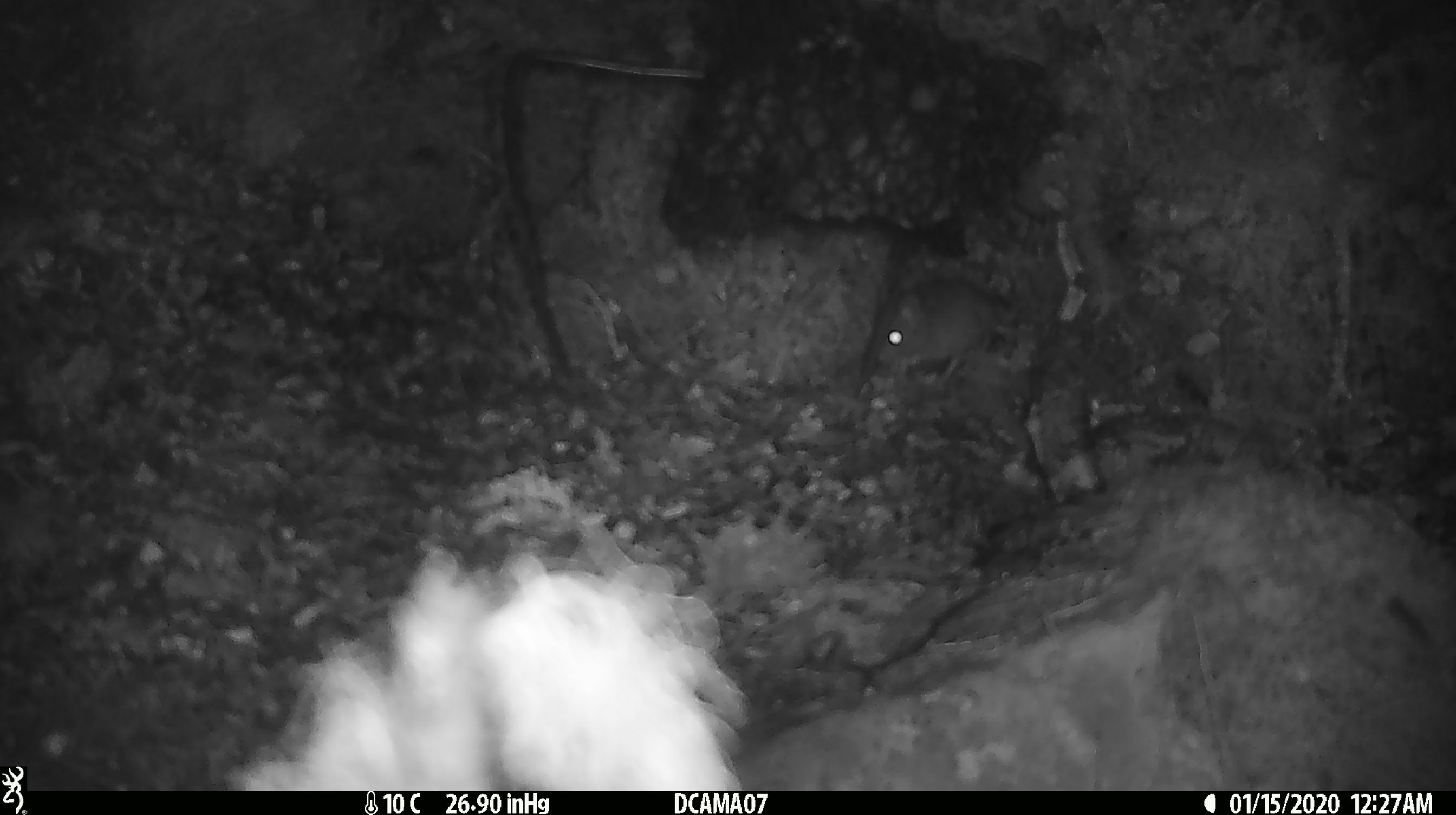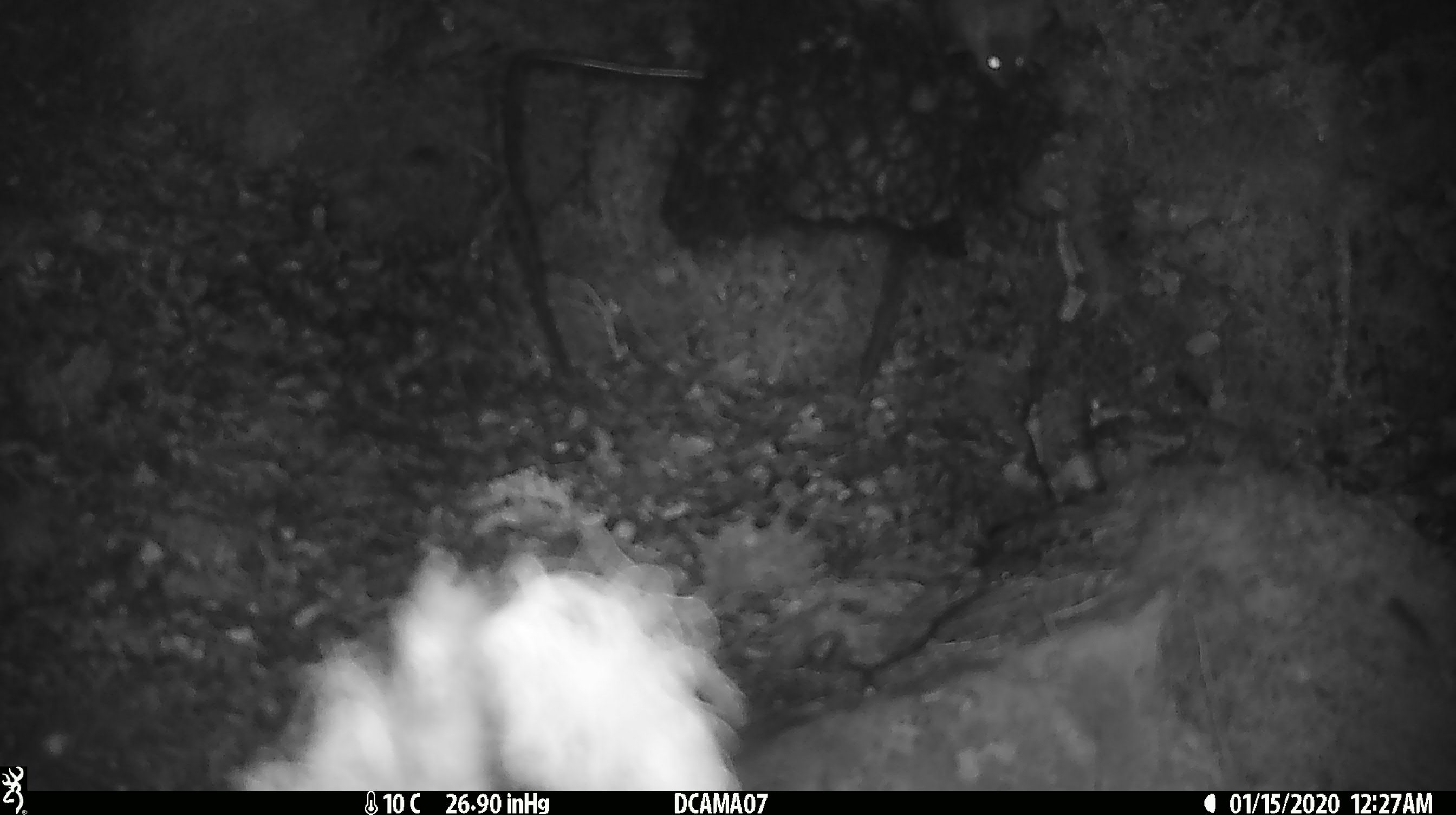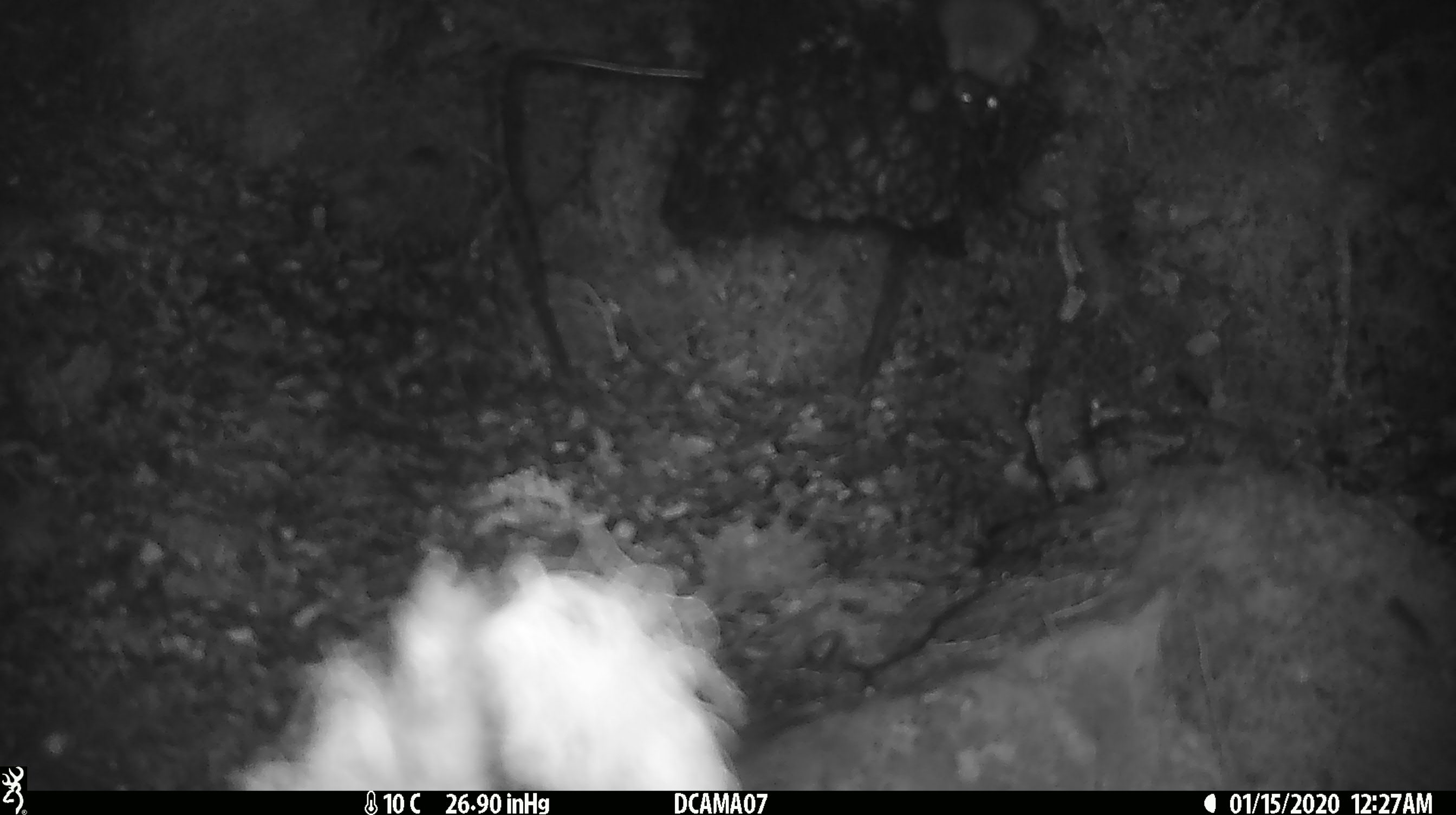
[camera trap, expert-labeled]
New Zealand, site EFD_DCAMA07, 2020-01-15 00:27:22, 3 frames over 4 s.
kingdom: Animalia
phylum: Chordata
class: Mammalia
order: Rodentia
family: Muridae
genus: Mus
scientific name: Mus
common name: mouse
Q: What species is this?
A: Mouse (Mus).